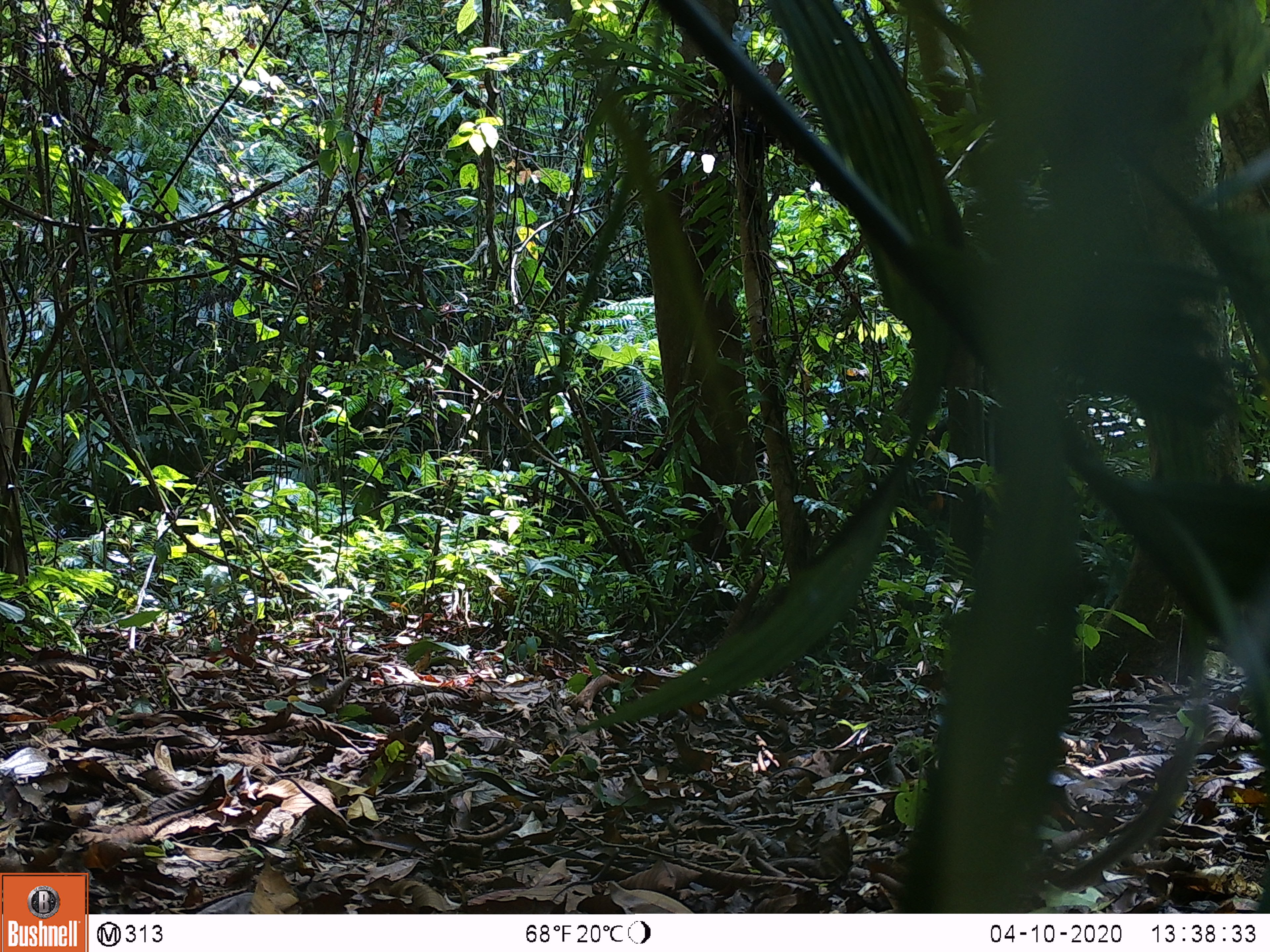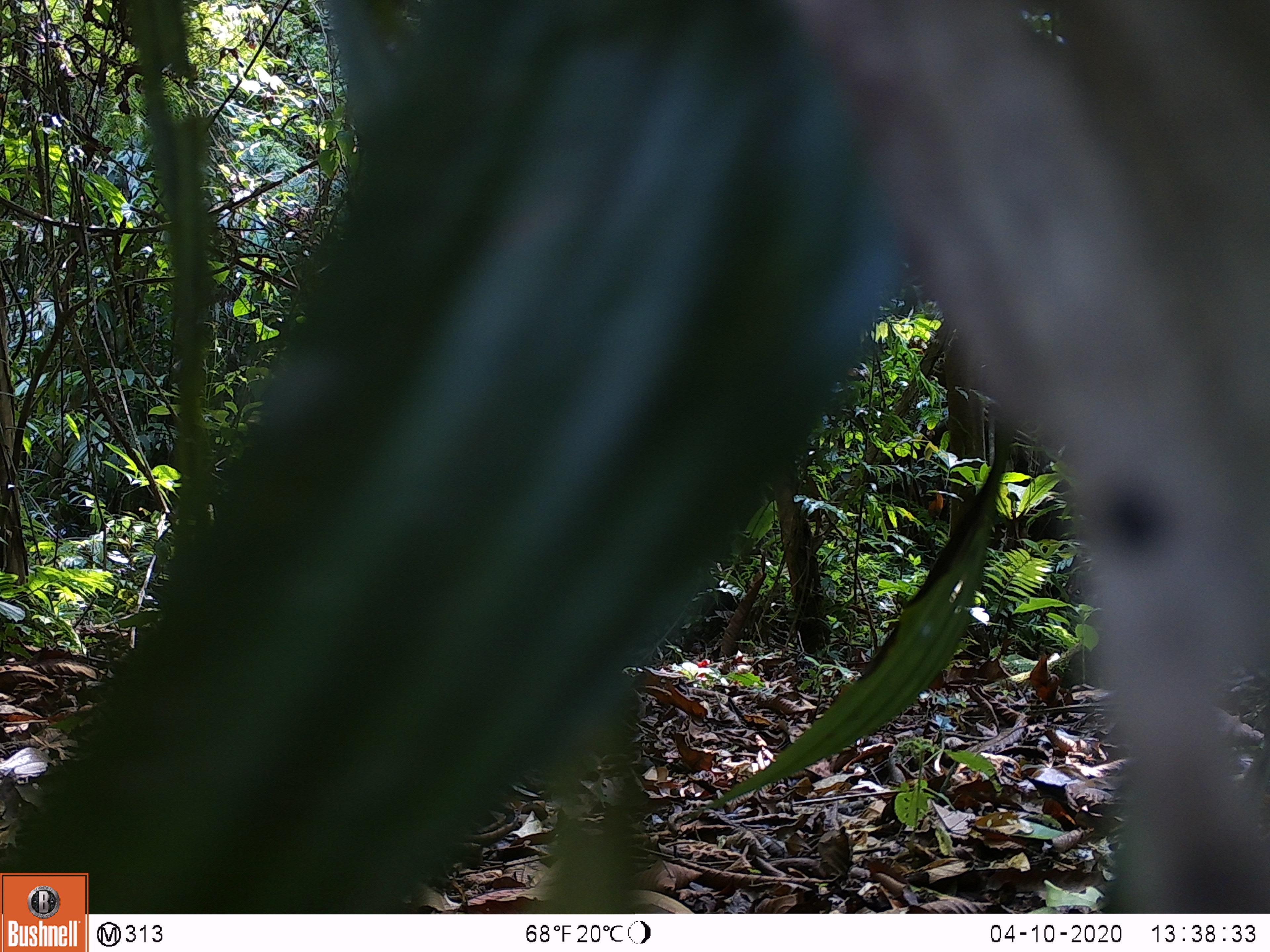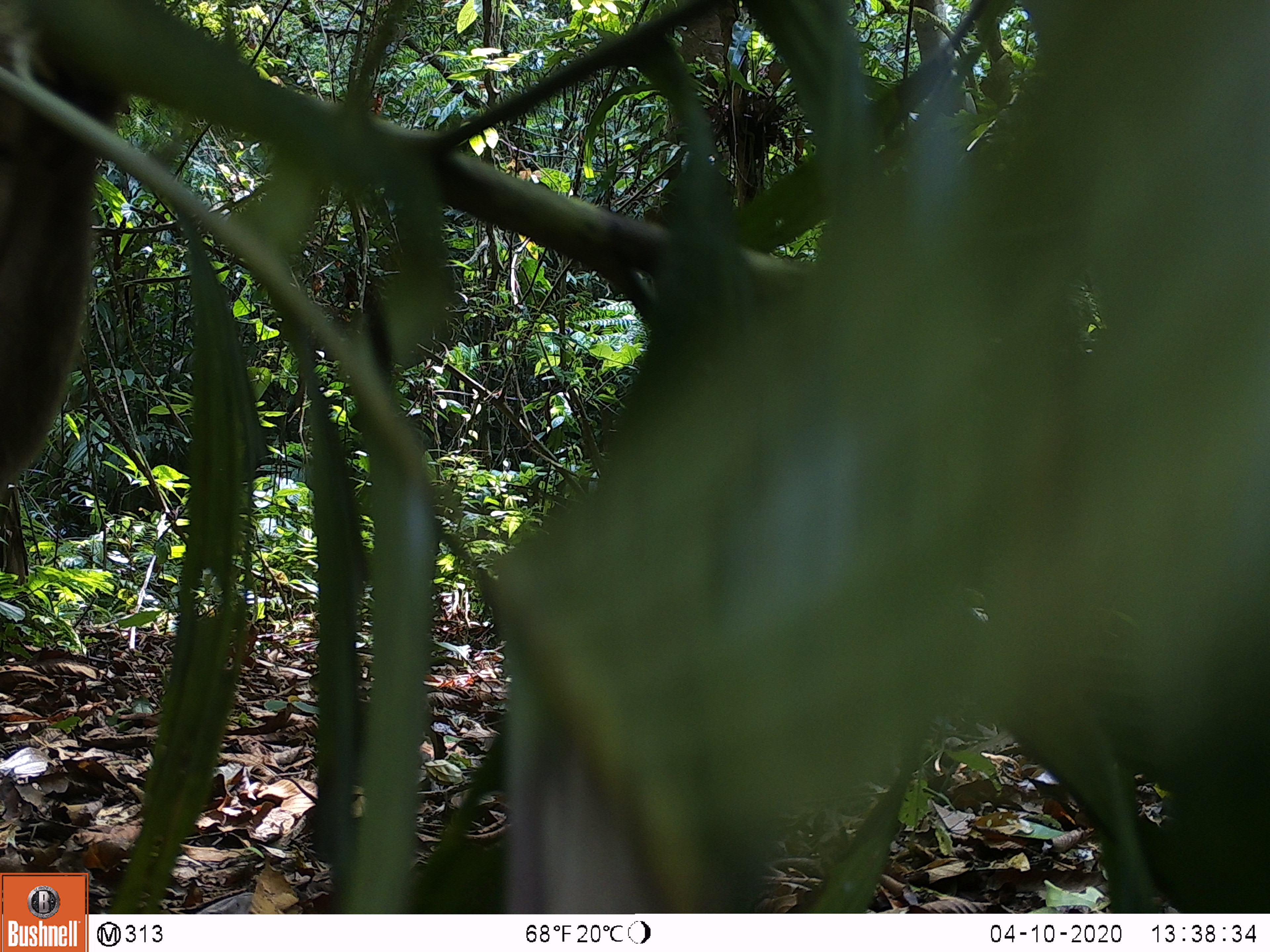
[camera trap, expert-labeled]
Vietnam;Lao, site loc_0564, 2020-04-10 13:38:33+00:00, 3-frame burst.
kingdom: Animalia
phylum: Chordata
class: Mammalia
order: Primates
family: Cercopithecidae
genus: Macaca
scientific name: Macaca arctoides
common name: stump-tailed macaque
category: stump tailed macaque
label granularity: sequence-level